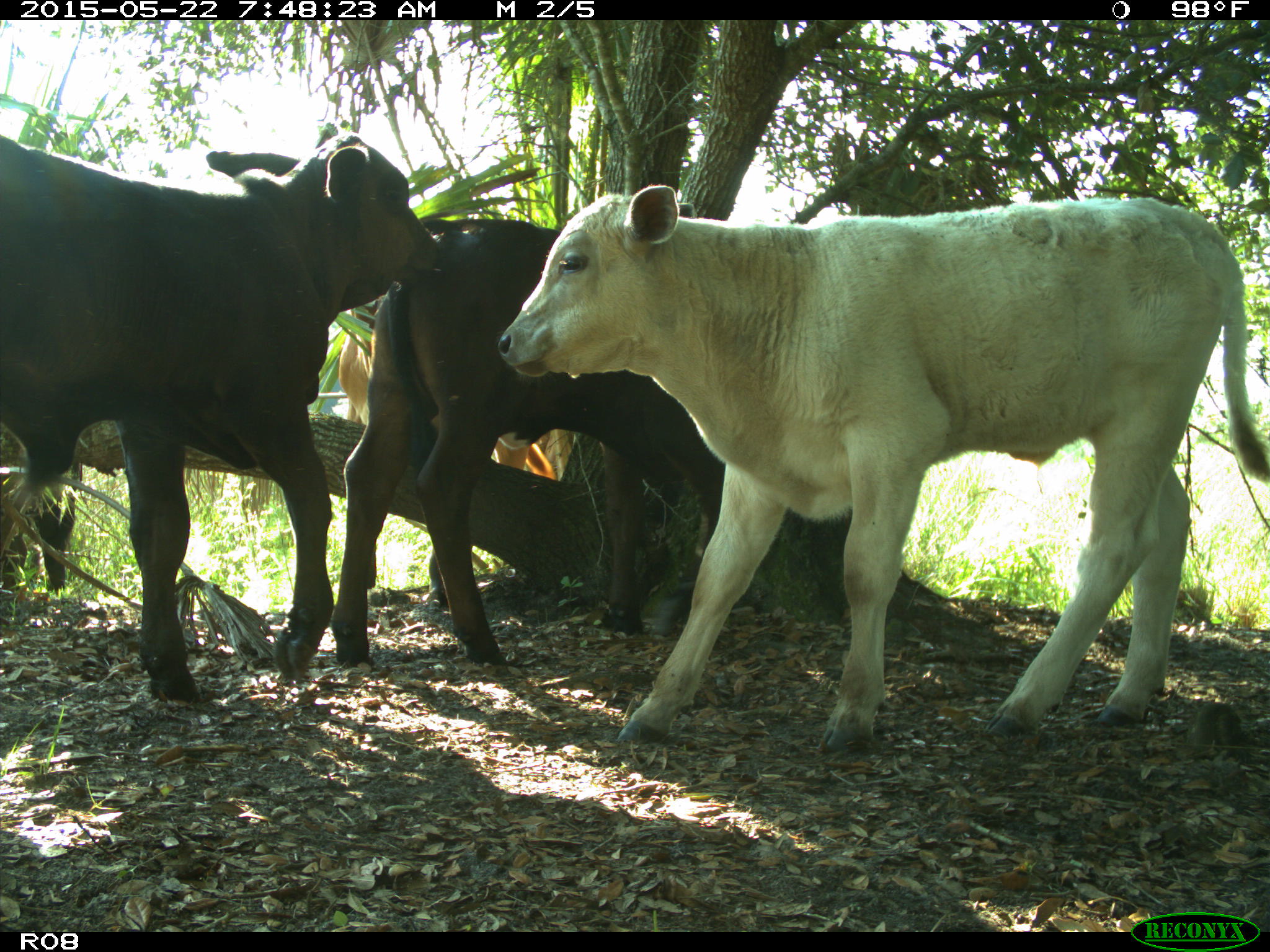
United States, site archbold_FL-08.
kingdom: Animalia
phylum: Chordata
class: Mammalia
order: Artiodactyla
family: Bovidae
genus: Bos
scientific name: Bos taurus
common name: domestic cow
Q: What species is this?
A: Bos taurus (domestic cow).